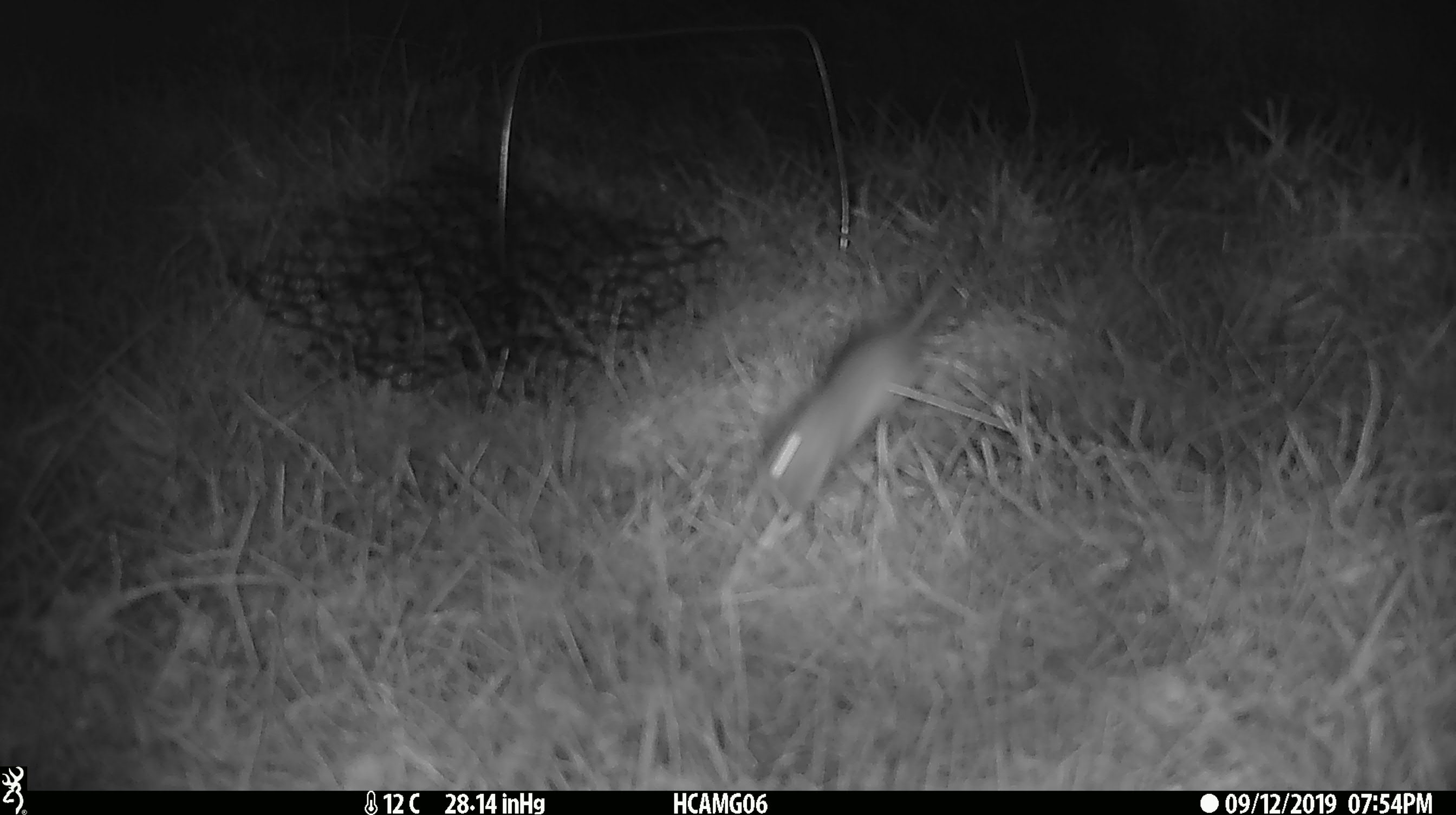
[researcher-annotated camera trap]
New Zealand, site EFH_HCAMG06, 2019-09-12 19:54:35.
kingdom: Animalia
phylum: Chordata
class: Mammalia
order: Rodentia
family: Muridae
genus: Mus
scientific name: Mus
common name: mouse